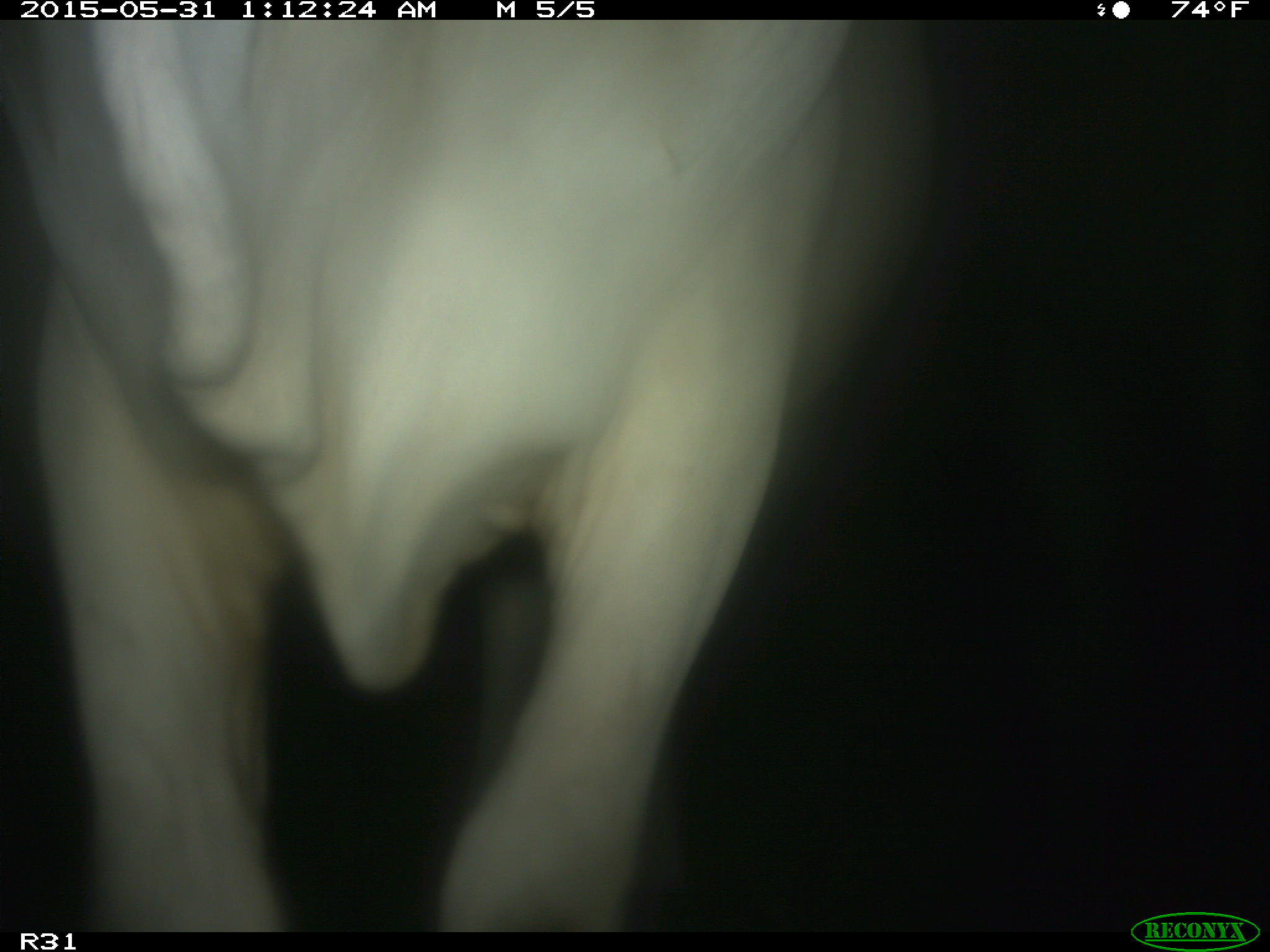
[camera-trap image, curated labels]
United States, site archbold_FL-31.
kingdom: Animalia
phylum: Chordata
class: Mammalia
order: Artiodactyla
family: Bovidae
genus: Bos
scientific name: Bos taurus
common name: domestic cow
Bos taurus (domestic cow).